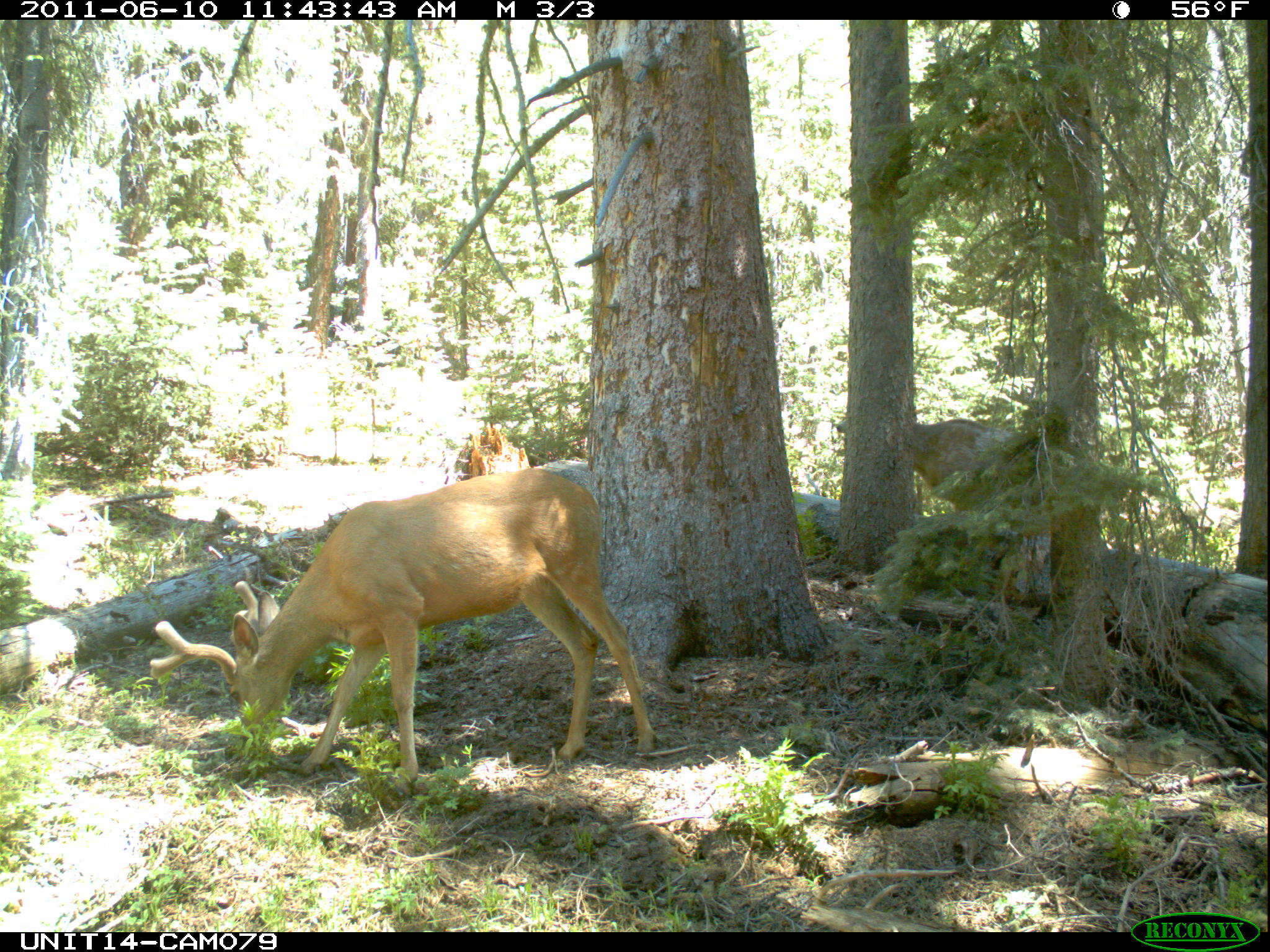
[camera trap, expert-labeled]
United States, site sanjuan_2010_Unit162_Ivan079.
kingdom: Animalia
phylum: Chordata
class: Mammalia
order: Artiodactyla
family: Cervidae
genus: Odocoileus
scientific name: Odocoileus hemionus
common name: mule deer